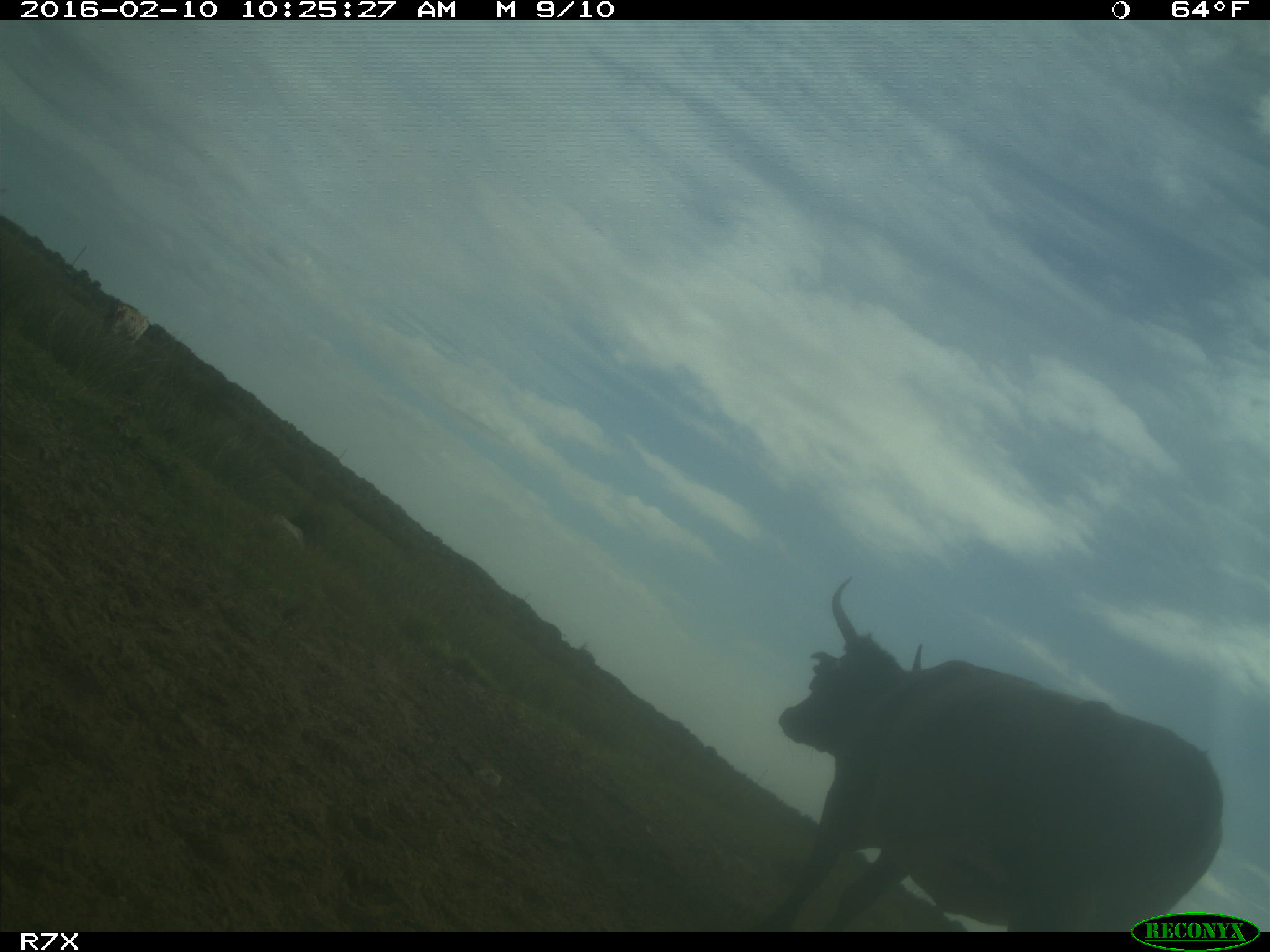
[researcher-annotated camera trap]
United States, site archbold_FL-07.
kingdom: Animalia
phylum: Chordata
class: Mammalia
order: Artiodactyla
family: Bovidae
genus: Bos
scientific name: Bos taurus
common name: domestic cow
Bos taurus (domestic cow).